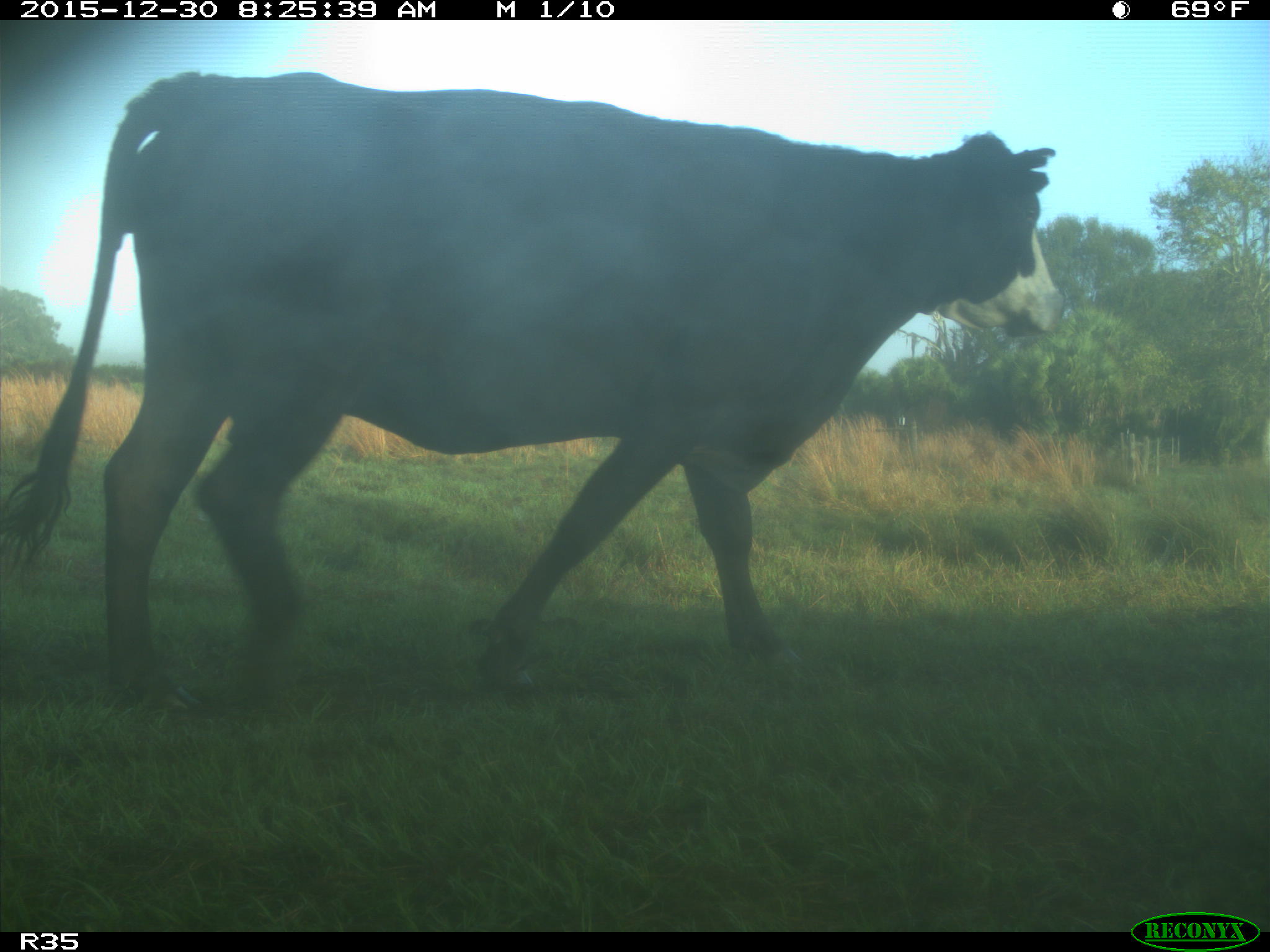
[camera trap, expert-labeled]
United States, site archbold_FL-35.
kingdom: Animalia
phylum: Chordata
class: Mammalia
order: Artiodactyla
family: Bovidae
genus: Bos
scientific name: Bos taurus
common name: domestic cow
Bos taurus (domestic cow).